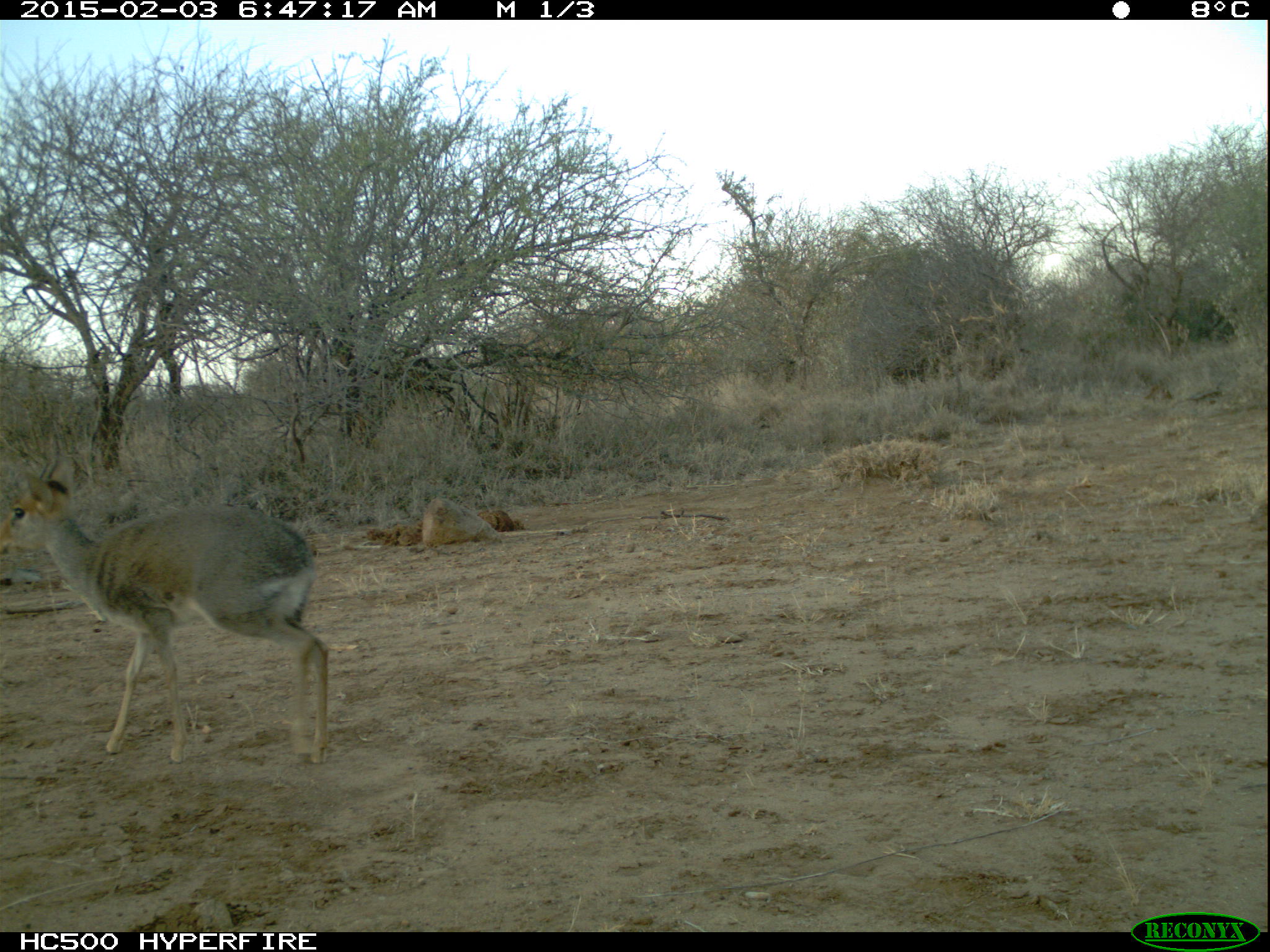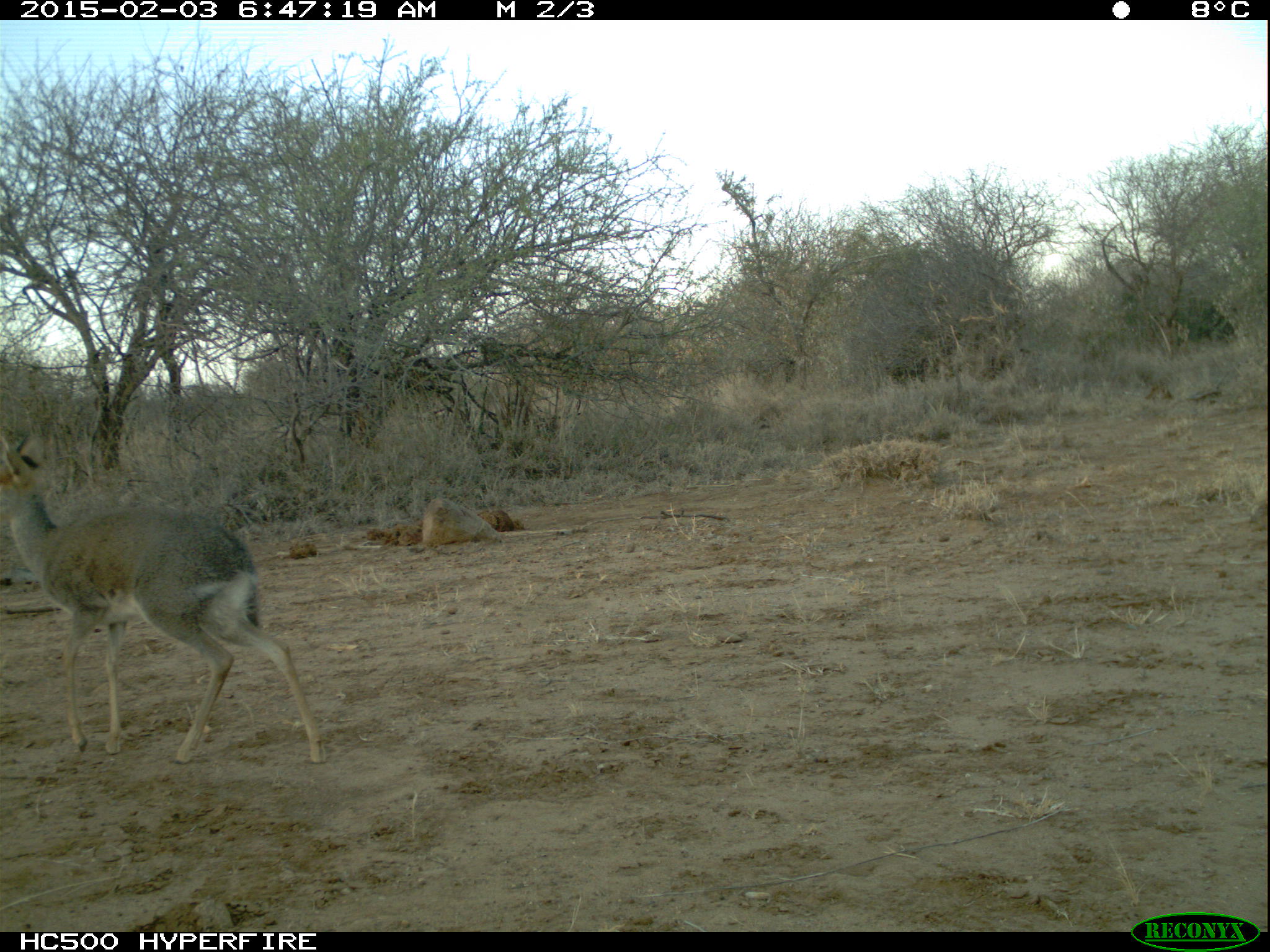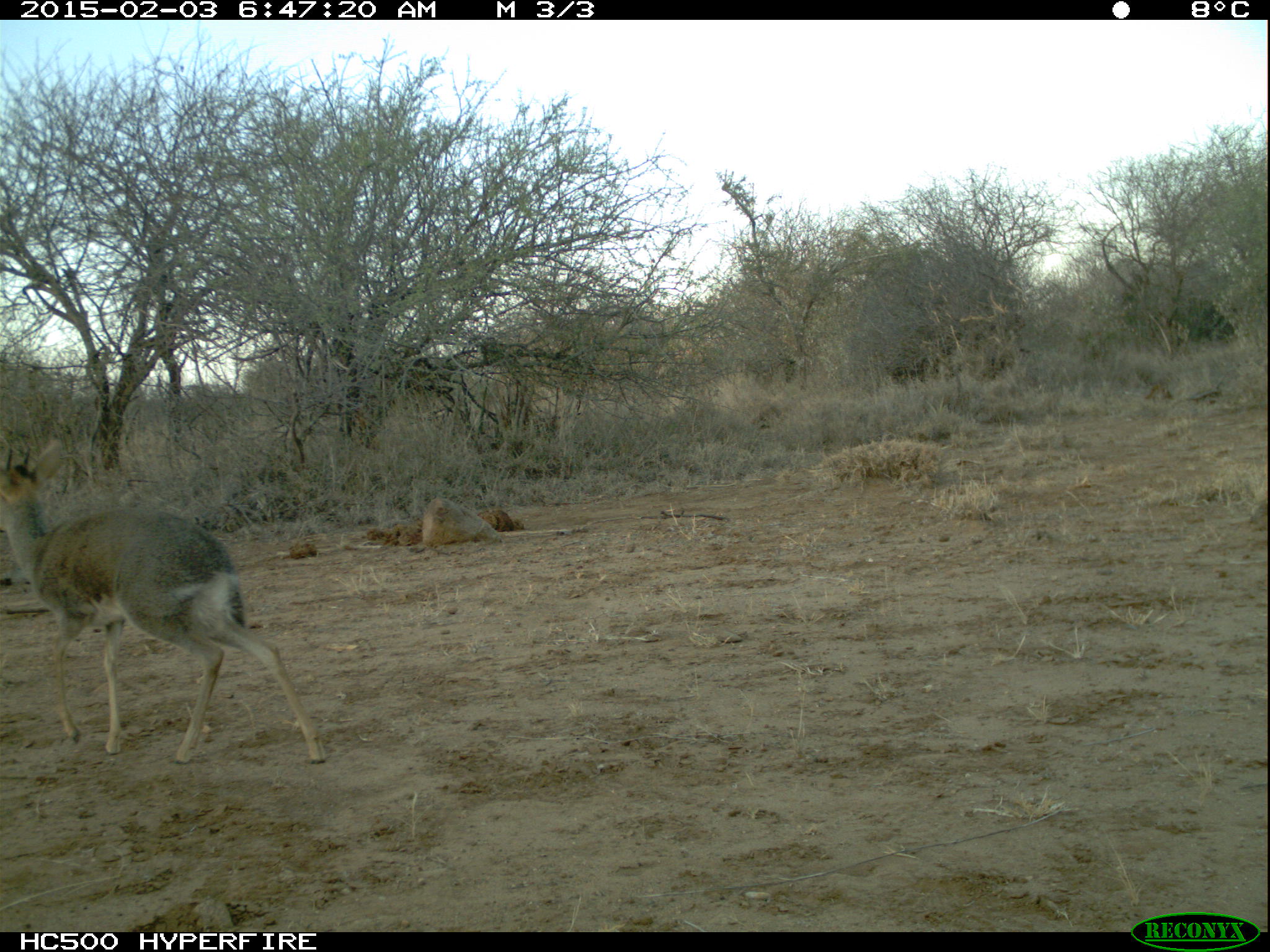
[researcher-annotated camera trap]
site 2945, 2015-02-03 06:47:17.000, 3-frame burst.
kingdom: Animalia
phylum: Chordata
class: Mammalia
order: Artiodactyla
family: Bovidae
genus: Madoqua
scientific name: Madoqua guentheri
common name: günther's dik-dik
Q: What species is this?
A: Madoqua guentheri (günther's dik-dik).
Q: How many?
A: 1.